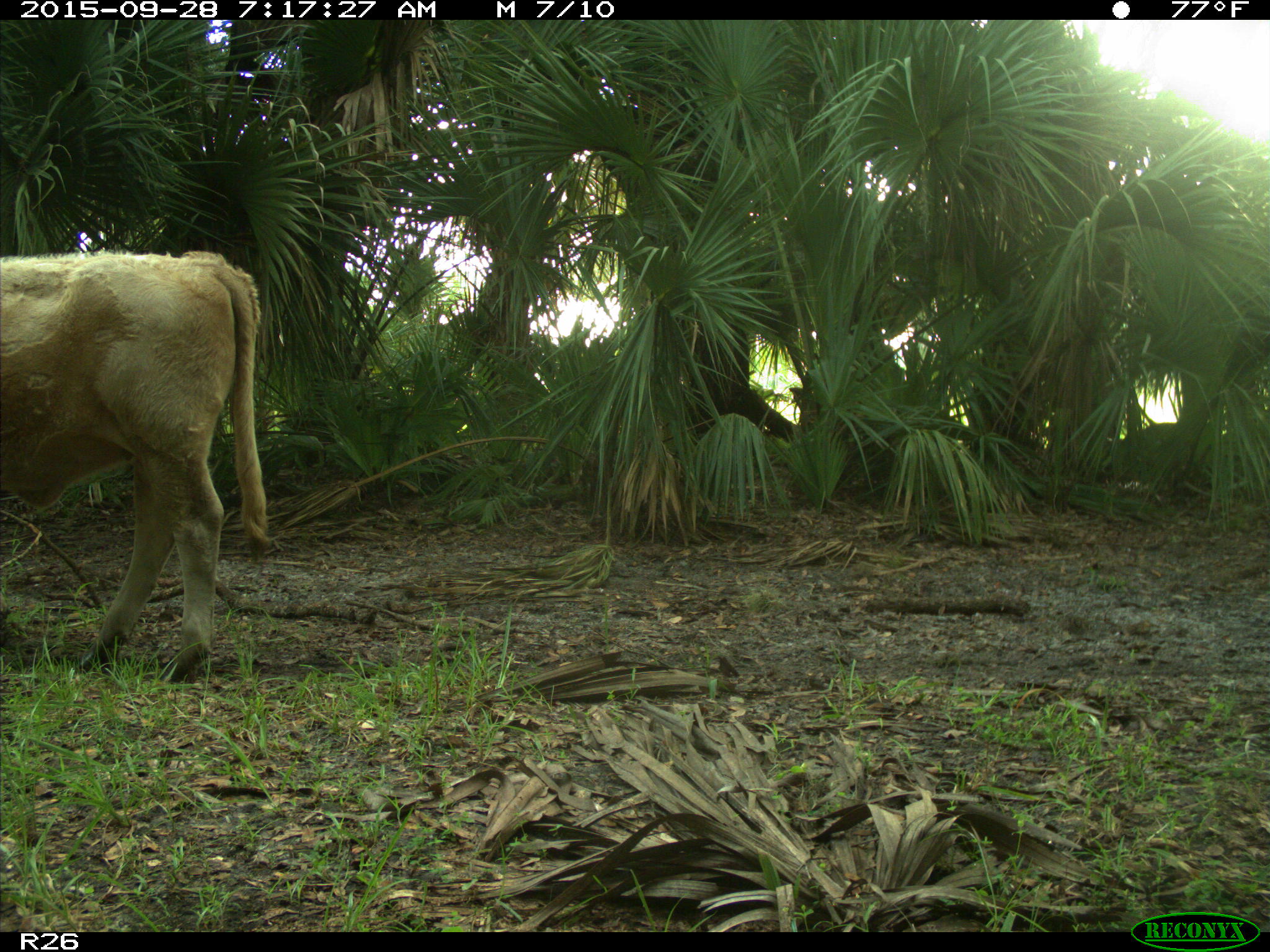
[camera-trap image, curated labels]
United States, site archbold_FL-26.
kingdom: Animalia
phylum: Chordata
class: Mammalia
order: Artiodactyla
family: Bovidae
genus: Bos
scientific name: Bos taurus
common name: domestic cow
Bos taurus (domestic cow).